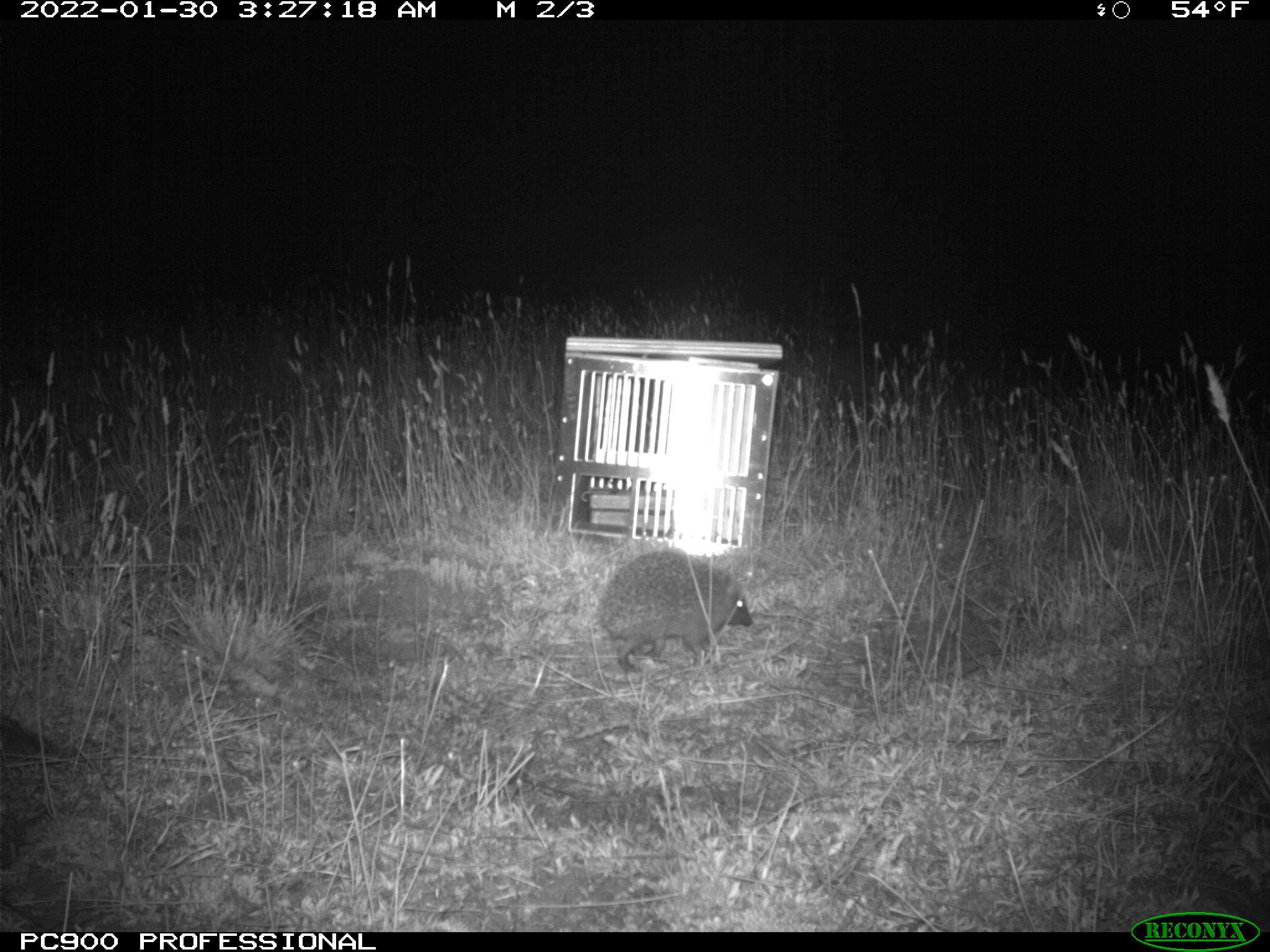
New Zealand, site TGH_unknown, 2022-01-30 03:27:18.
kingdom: Animalia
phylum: Chordata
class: Mammalia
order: Eulipotyphla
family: Erinaceidae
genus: Erinaceus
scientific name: Erinaceus europaeus europaeus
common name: european hedgehog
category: hedgehog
Hedgehog (european hedgehog) (Erinaceus europaeus europaeus).